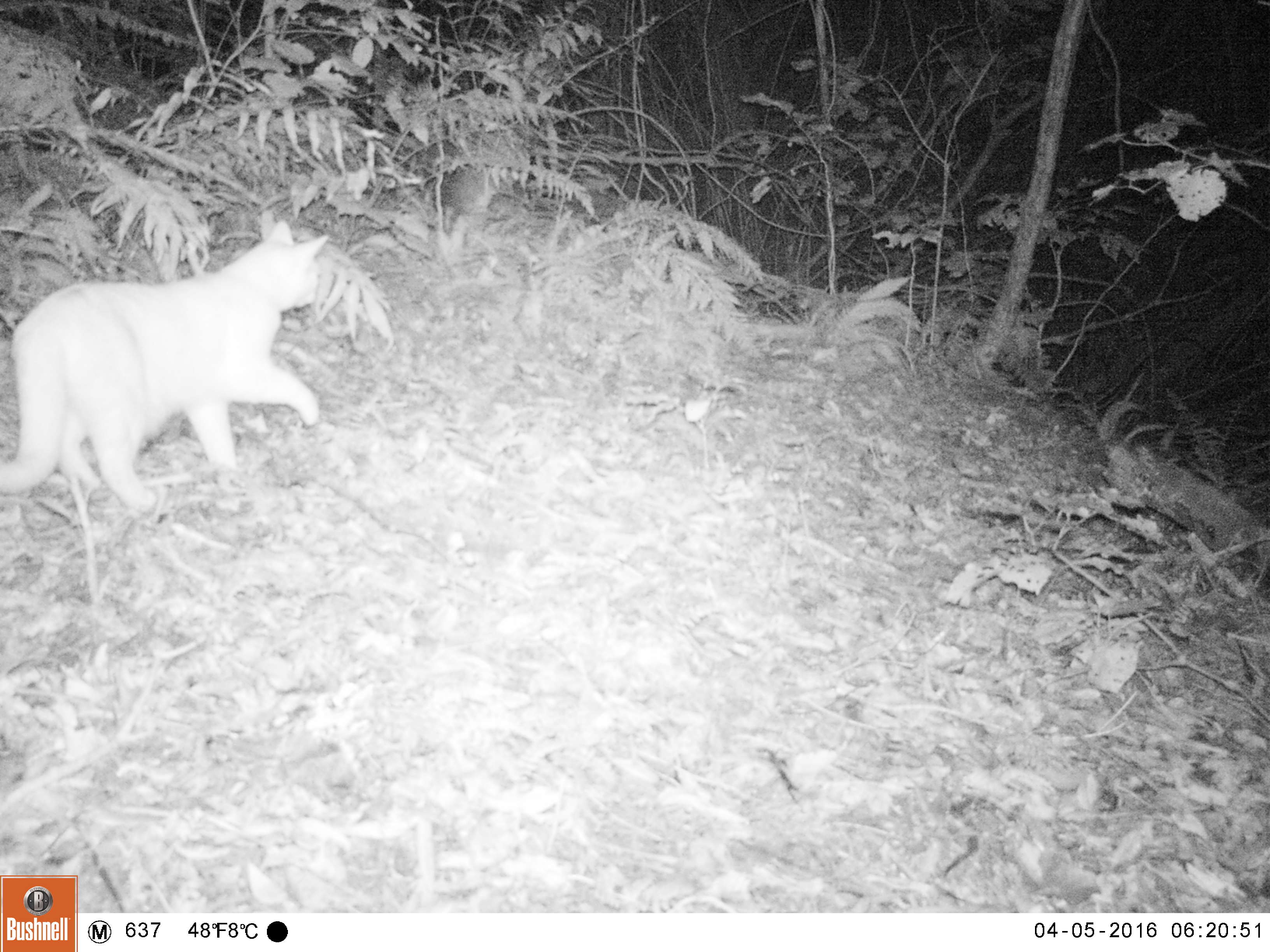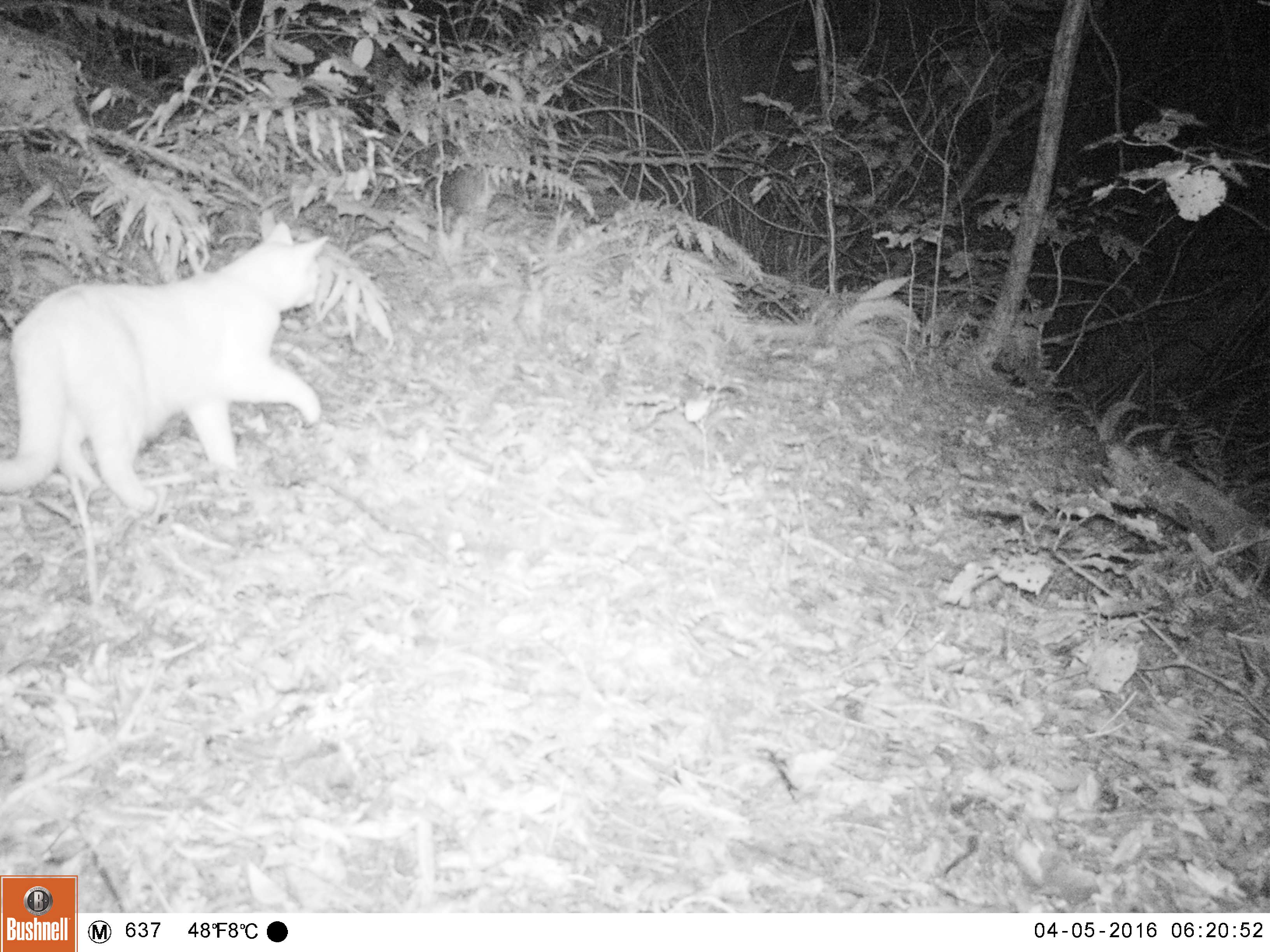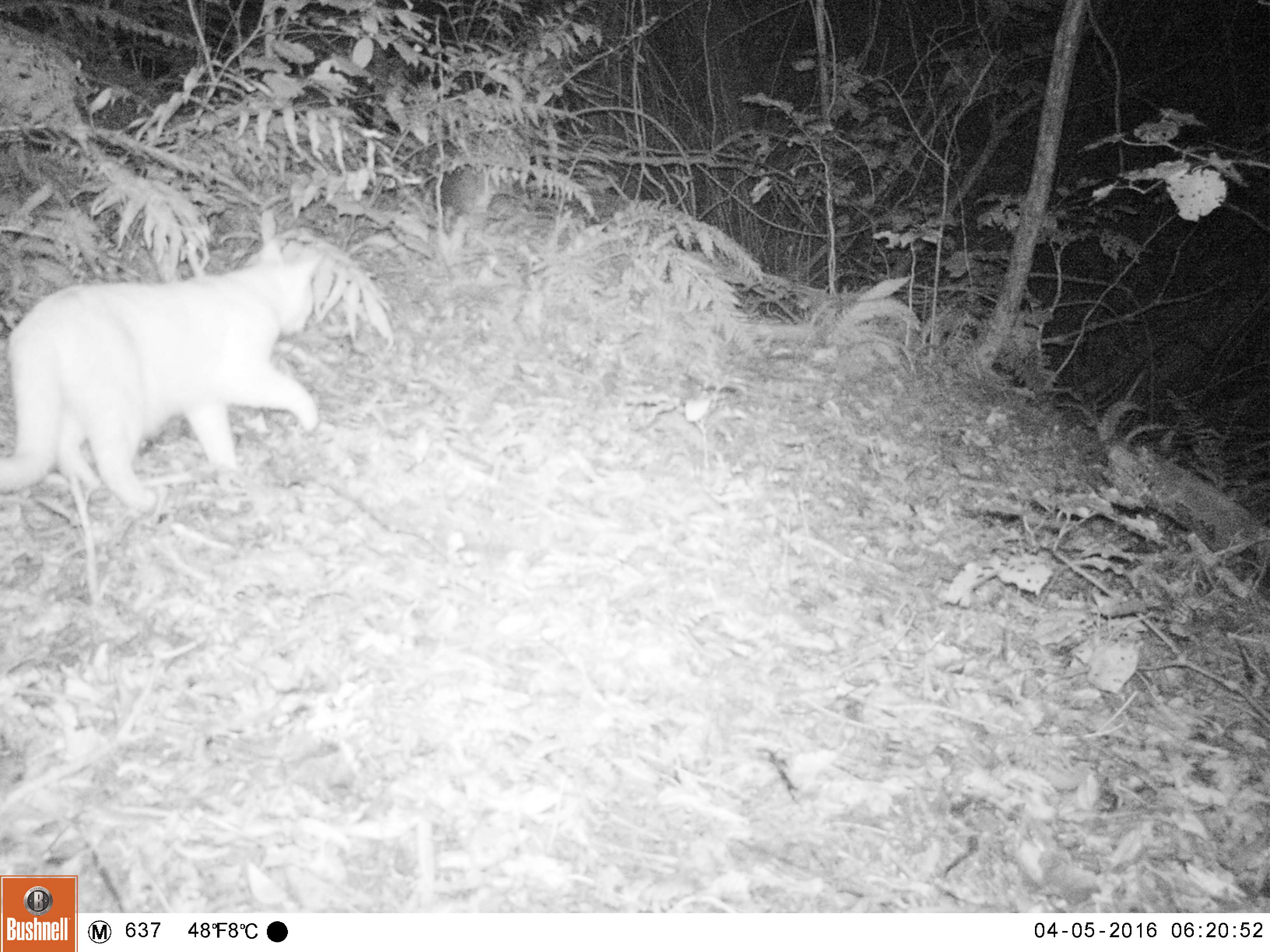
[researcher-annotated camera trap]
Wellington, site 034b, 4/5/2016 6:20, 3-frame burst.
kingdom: Animalia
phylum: Chordata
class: Mammalia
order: Carnivora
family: Felidae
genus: Felis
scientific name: Felis catus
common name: cat